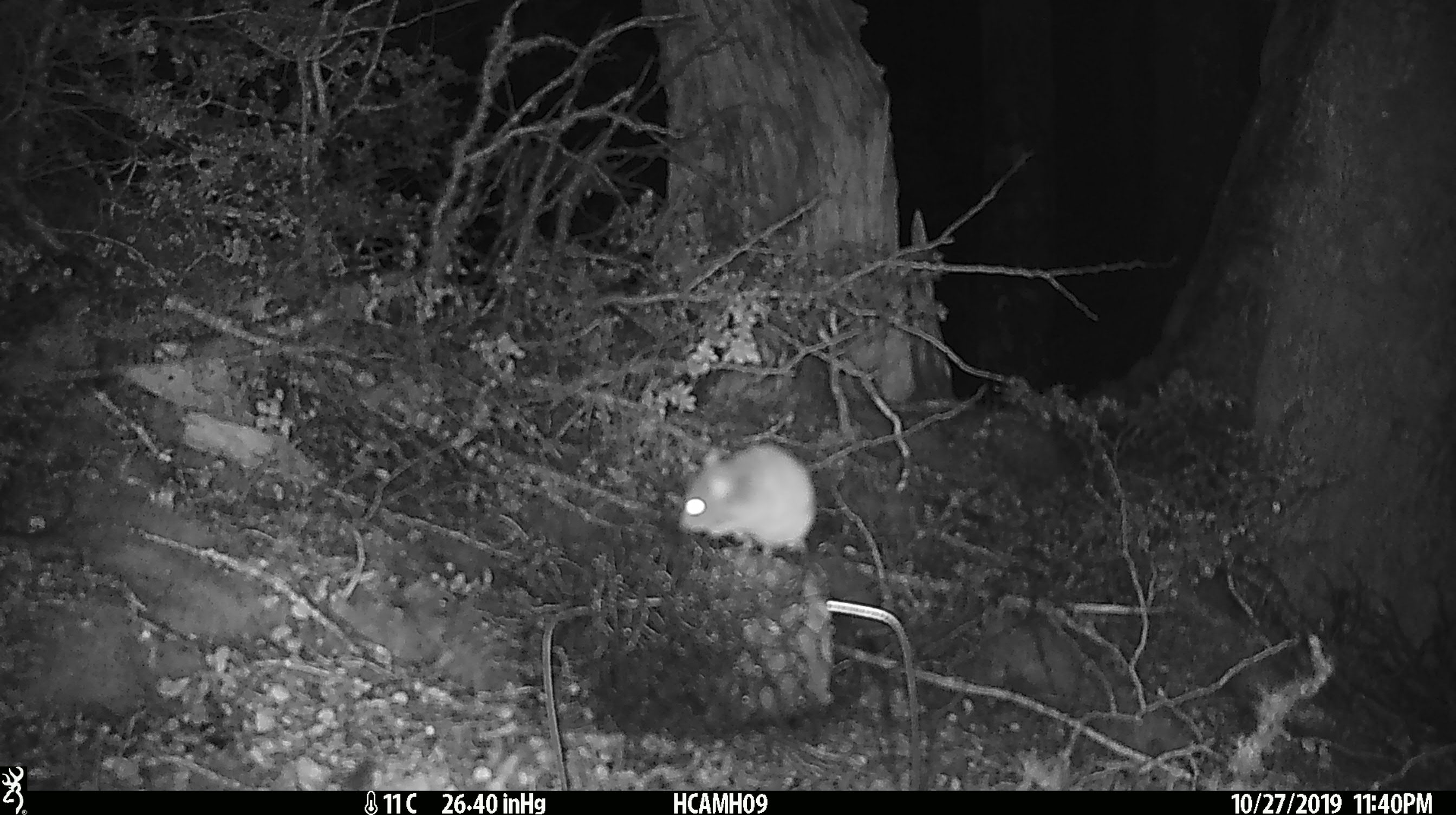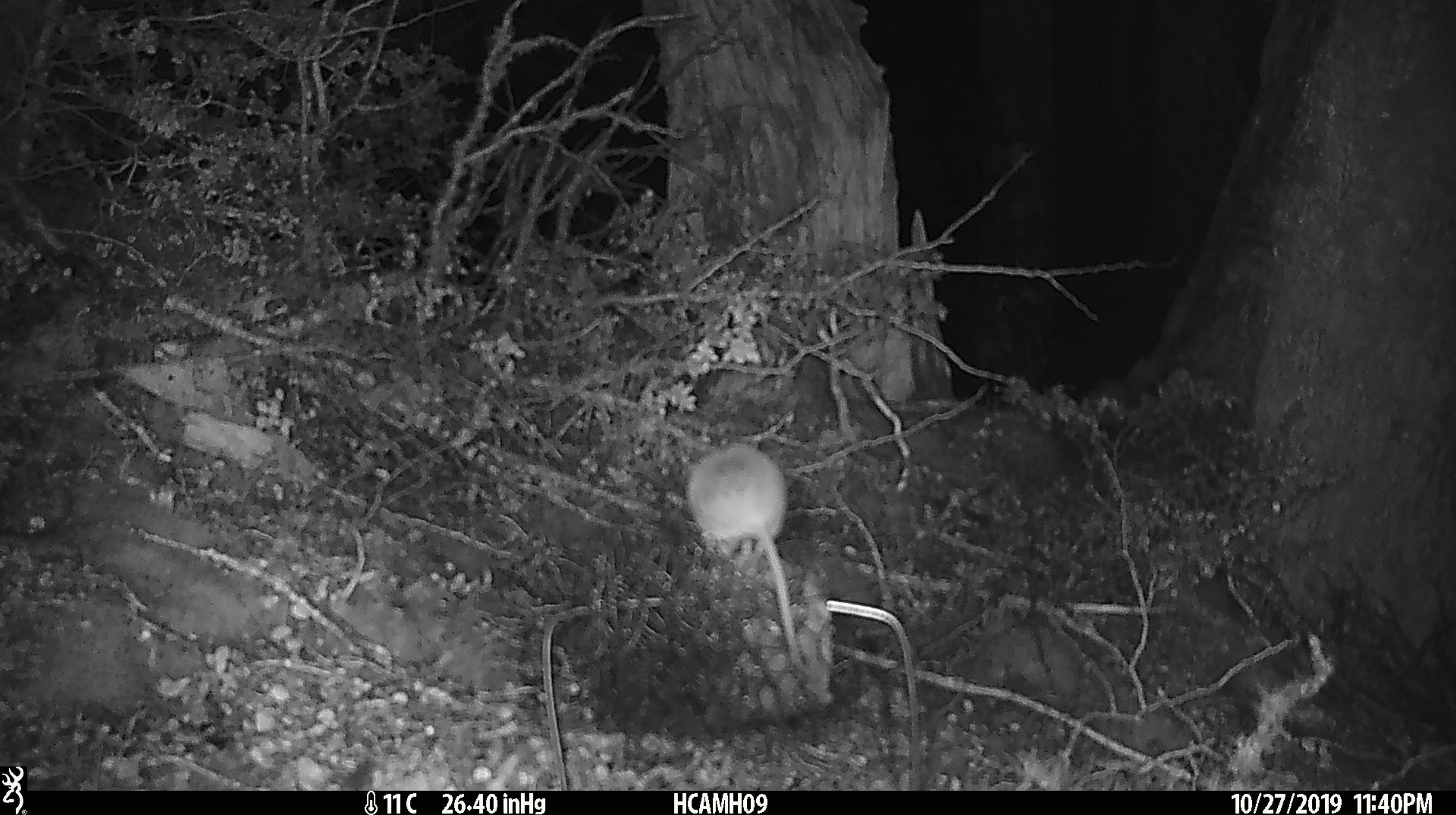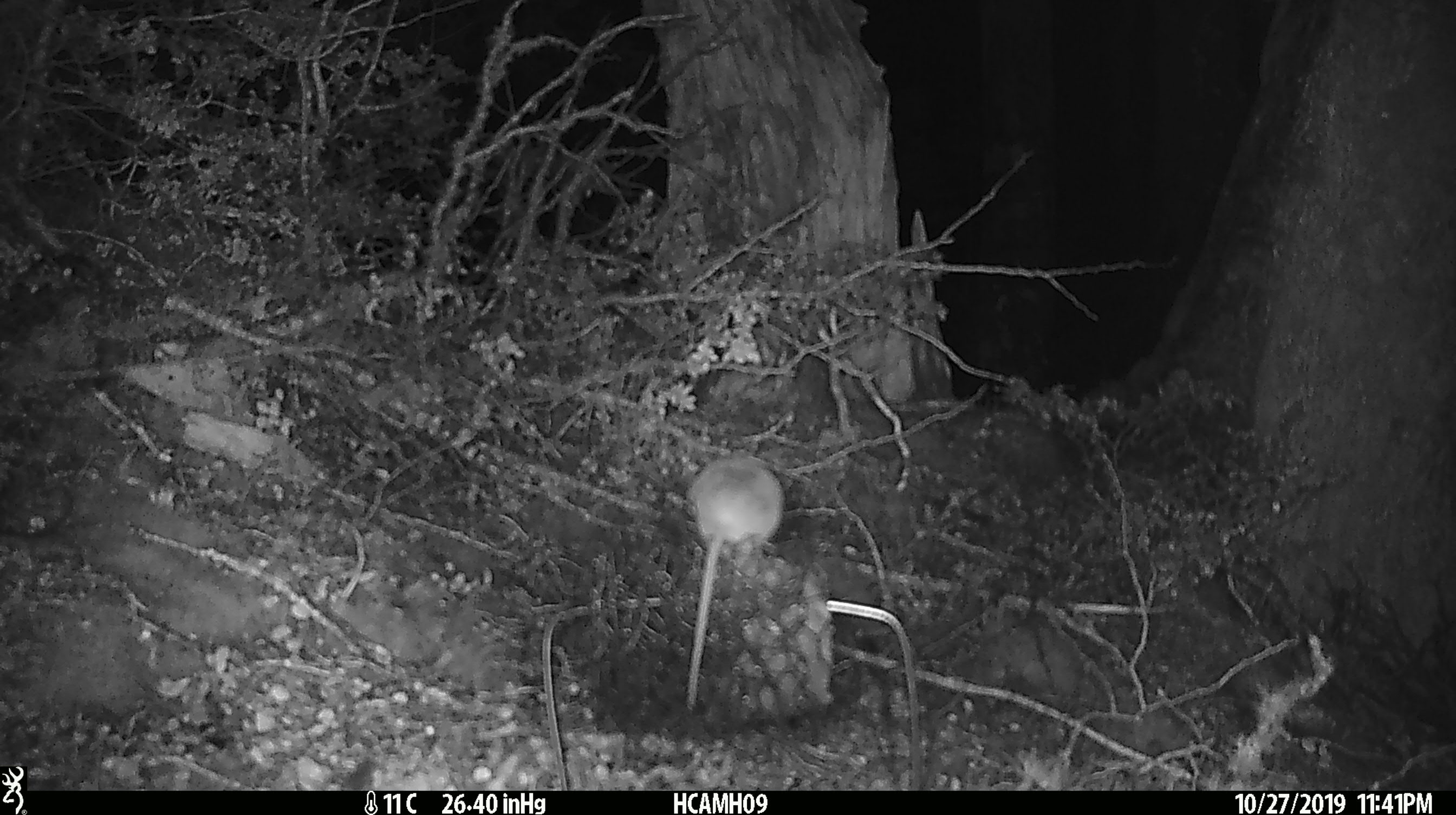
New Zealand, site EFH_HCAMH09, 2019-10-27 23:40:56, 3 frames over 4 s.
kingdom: Animalia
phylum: Chordata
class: Mammalia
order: Rodentia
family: Muridae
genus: Mus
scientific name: Mus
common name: mouse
Mouse (Mus).